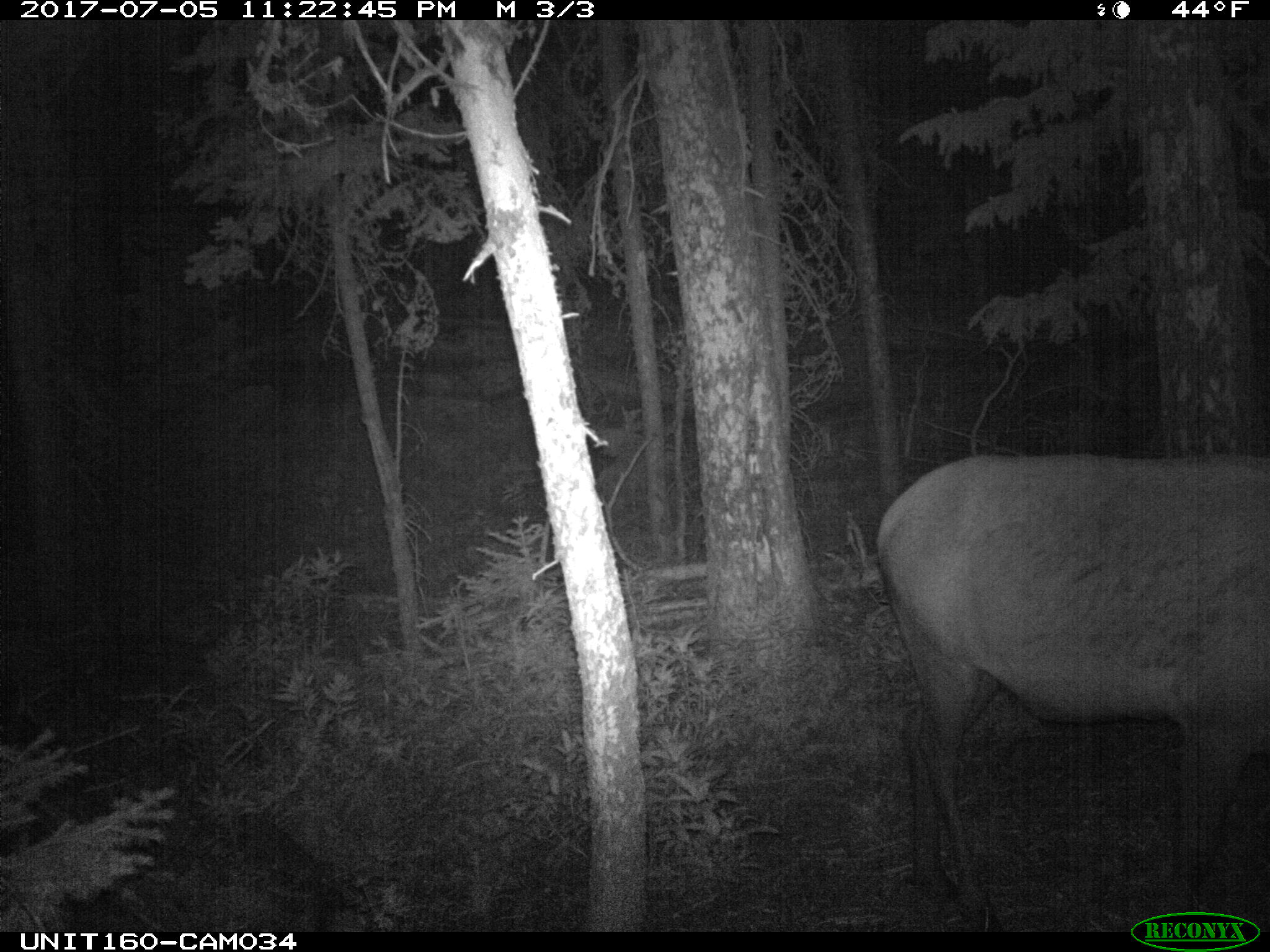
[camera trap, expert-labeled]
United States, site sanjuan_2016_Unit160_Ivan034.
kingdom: Animalia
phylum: Chordata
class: Mammalia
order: Artiodactyla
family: Cervidae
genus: Cervus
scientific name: Cervus elaphus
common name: red deer